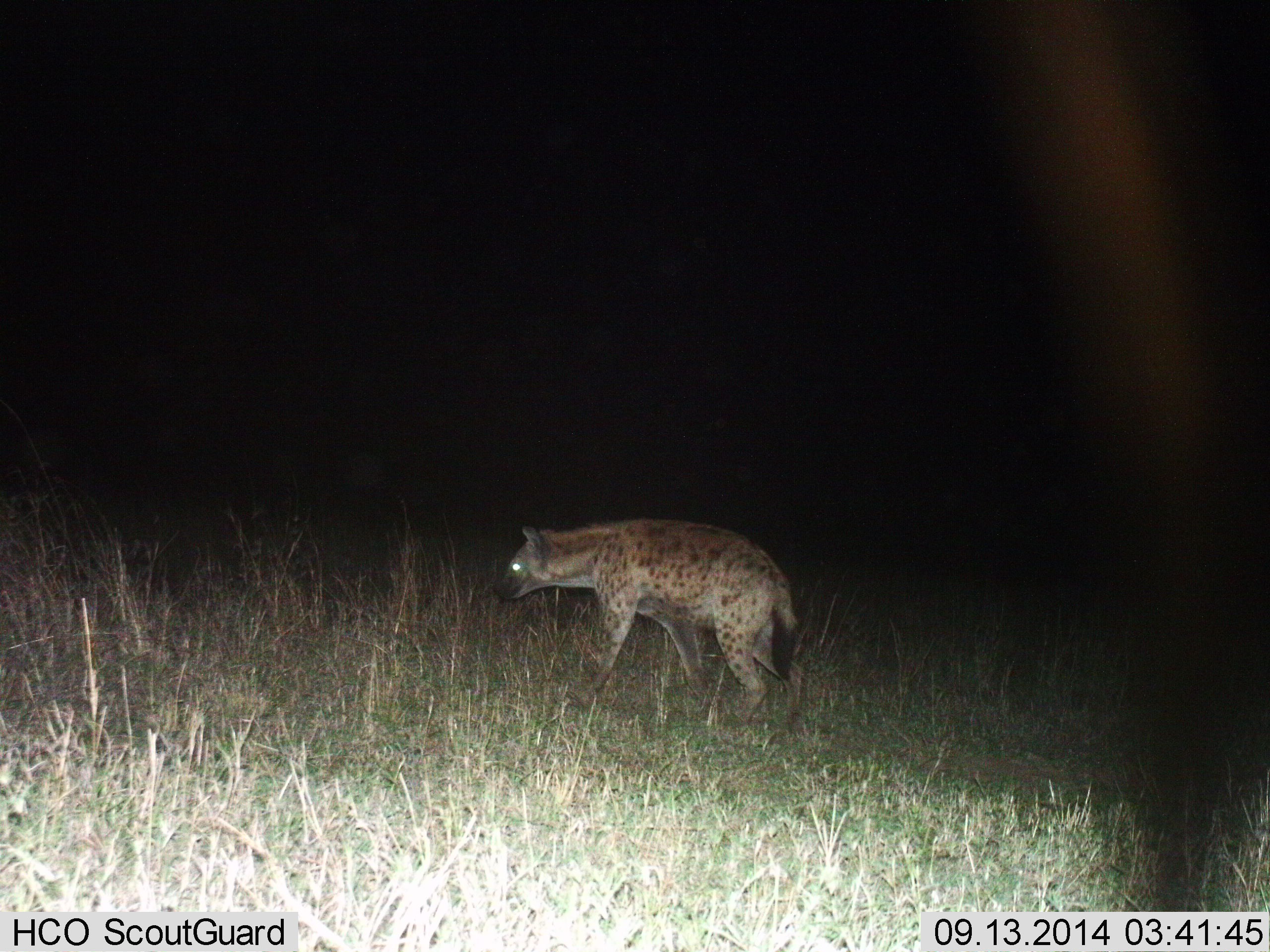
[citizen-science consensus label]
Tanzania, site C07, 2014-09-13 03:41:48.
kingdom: Animalia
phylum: Chordata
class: Mammalia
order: Carnivora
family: Hyaenidae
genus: Crocuta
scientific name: Crocuta crocuta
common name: spotted hyena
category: hyenaspotted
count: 1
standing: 40%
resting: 0%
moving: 60%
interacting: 0%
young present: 0%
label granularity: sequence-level